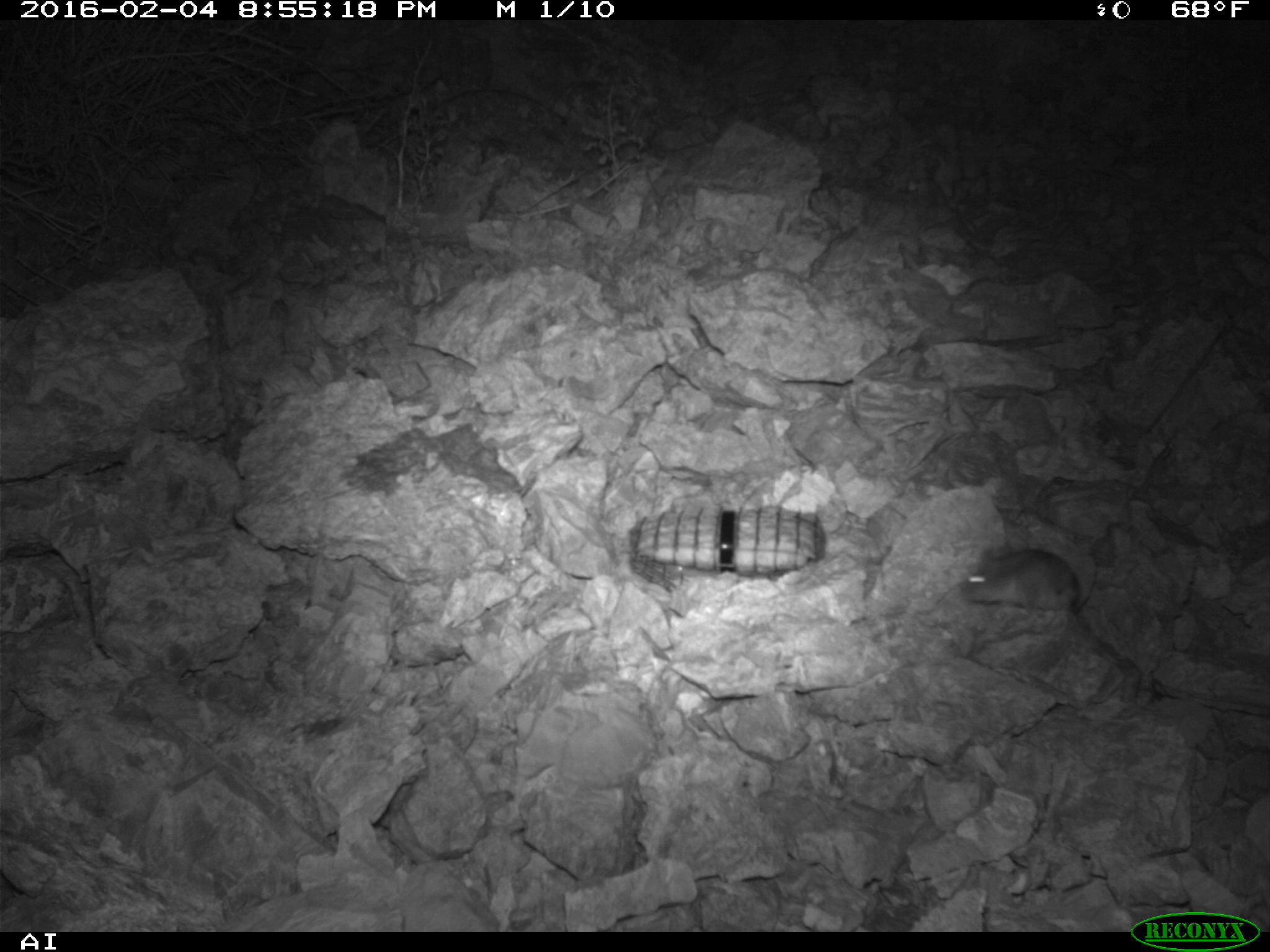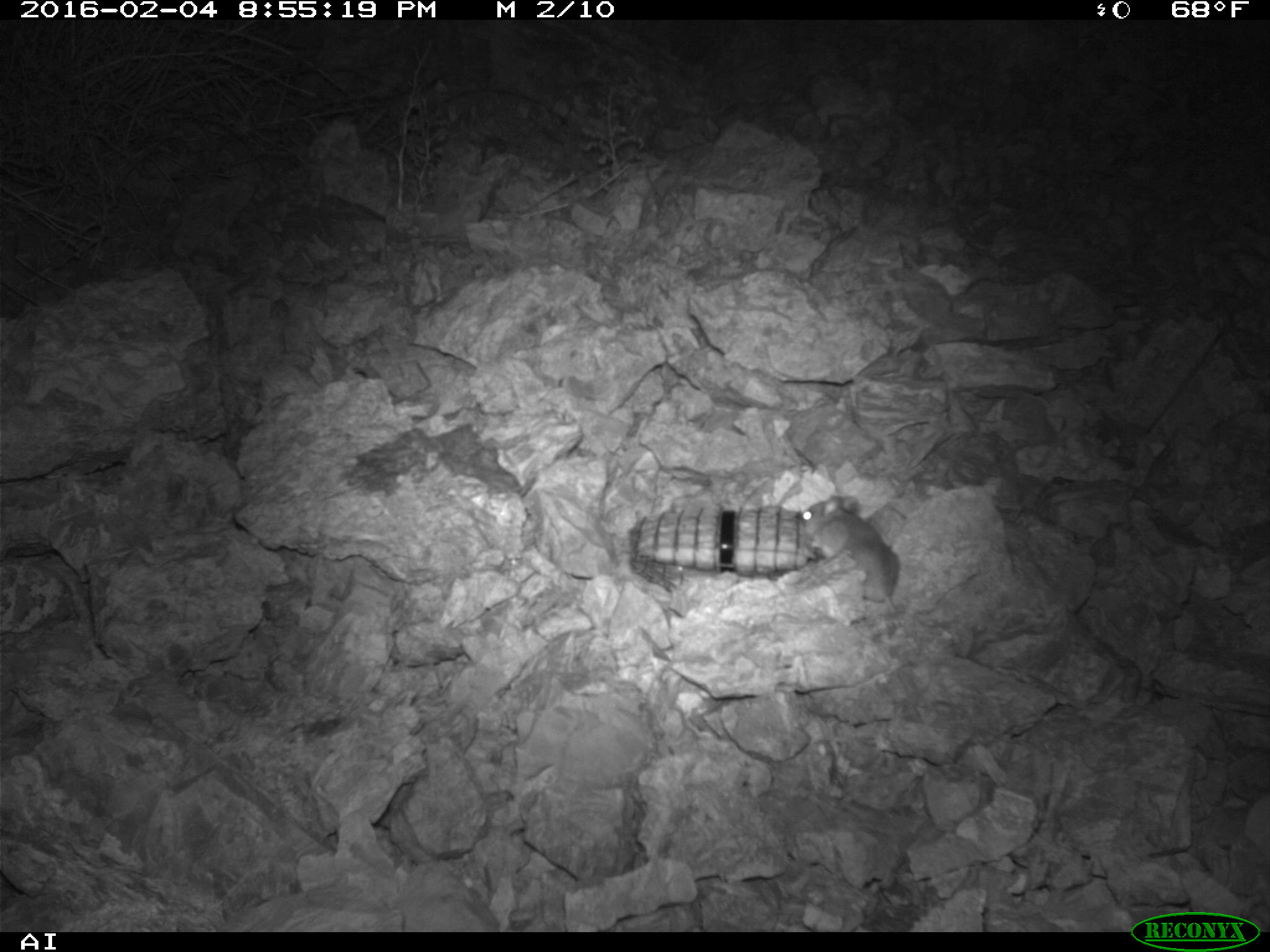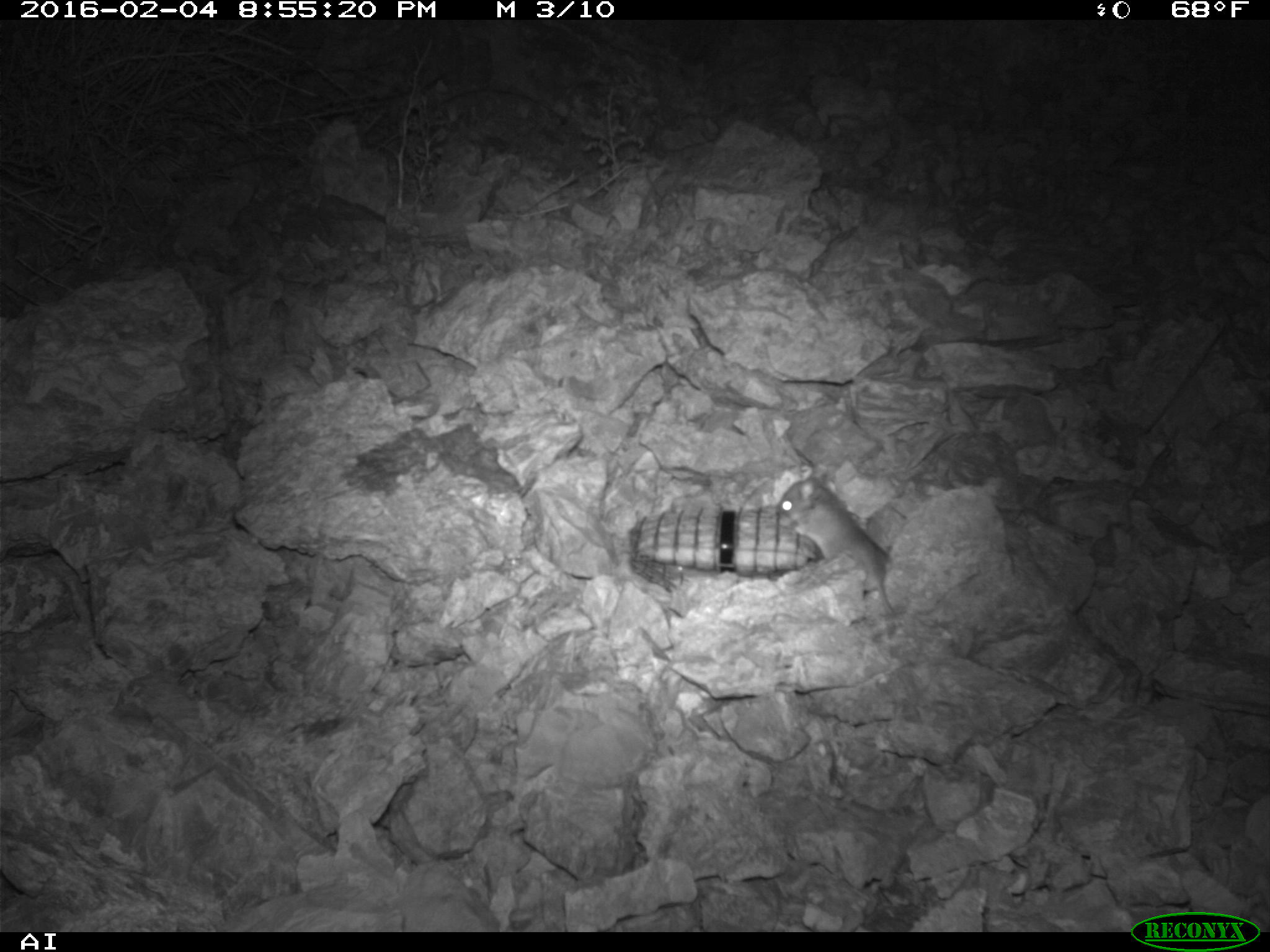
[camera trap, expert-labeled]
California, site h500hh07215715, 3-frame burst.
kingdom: Animalia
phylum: Chordata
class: Mammalia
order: Rodentia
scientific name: Rodentia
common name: rodent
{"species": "rodent (Rodentia)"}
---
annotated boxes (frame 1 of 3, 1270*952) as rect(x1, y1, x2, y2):
rodent: rect(961, 546, 1081, 610)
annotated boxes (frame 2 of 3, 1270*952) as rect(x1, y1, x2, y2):
rodent: rect(797, 490, 904, 617)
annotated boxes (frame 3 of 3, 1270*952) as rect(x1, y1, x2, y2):
rodent: rect(775, 474, 894, 614)